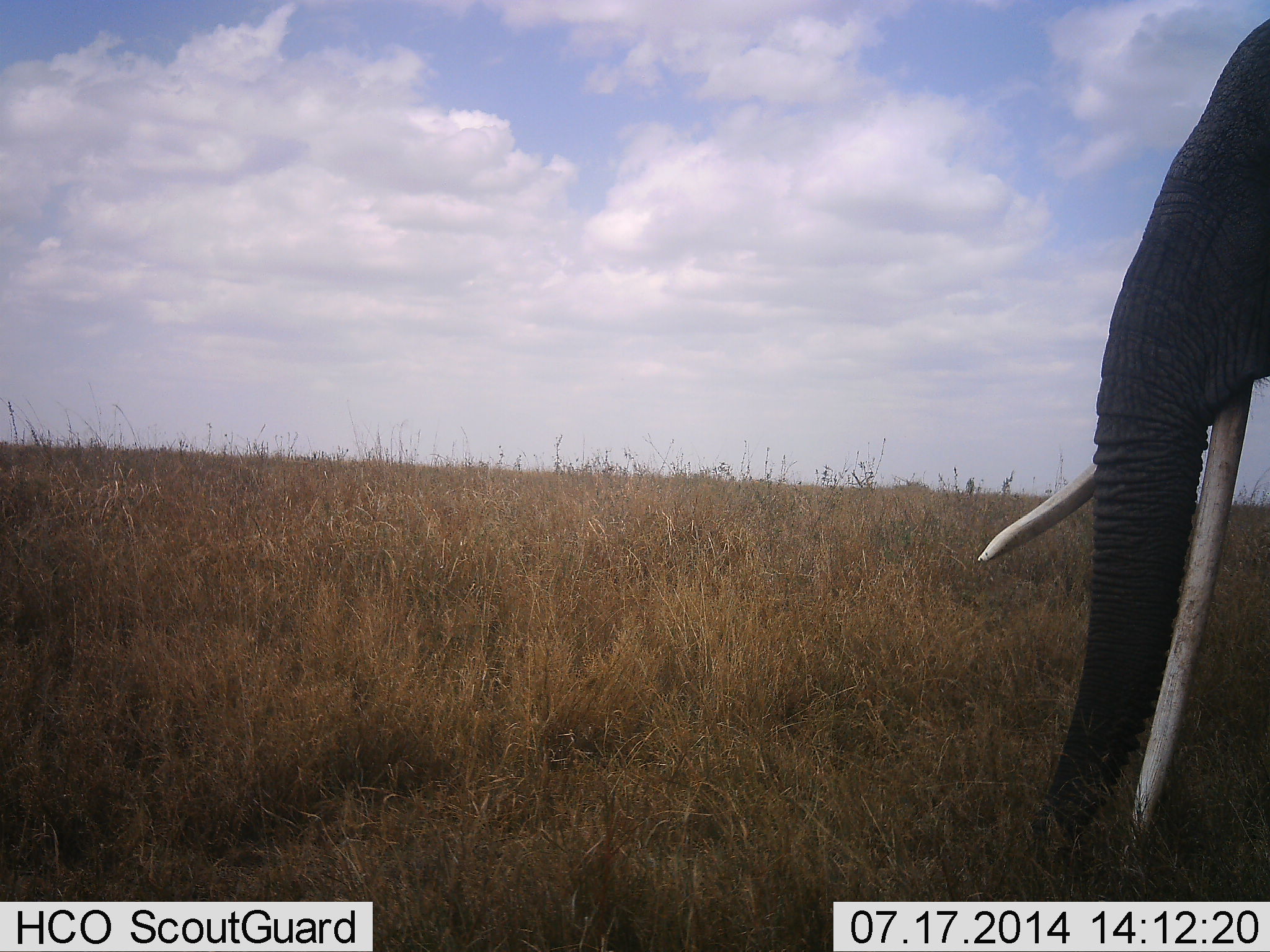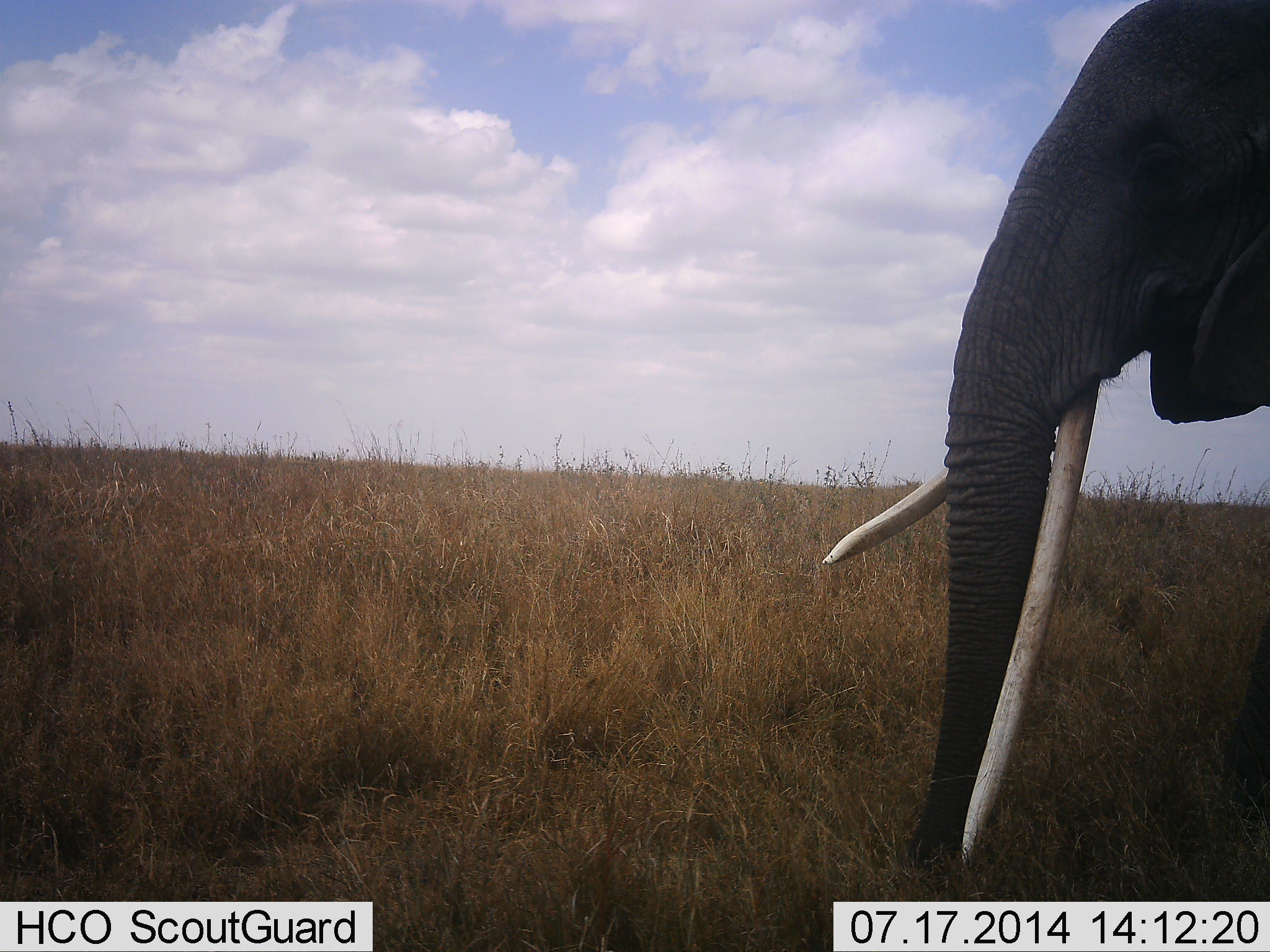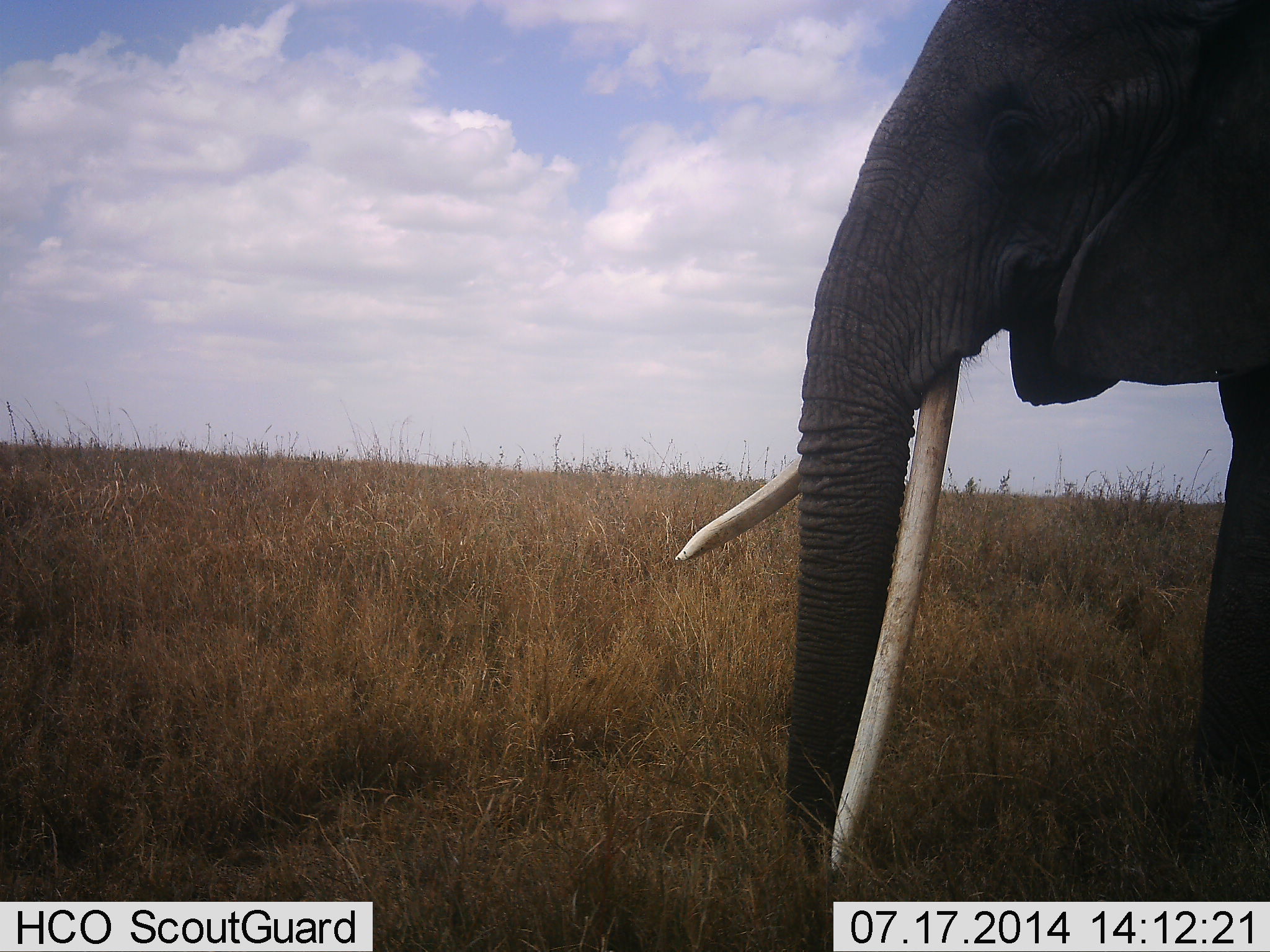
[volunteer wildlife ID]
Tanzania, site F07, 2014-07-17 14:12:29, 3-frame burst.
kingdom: Animalia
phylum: Chordata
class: Mammalia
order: Proboscidea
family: Elephantidae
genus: Loxodonta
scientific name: Loxodonta africana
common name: african bush elephant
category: elephant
Elephant (african bush elephant) (Loxodonta africana), count 1. Behavior (volunteer vote fractions): standing 30%, resting 0%, moving 80%, interacting 0%. Young present (vote fraction): 0%. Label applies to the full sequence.